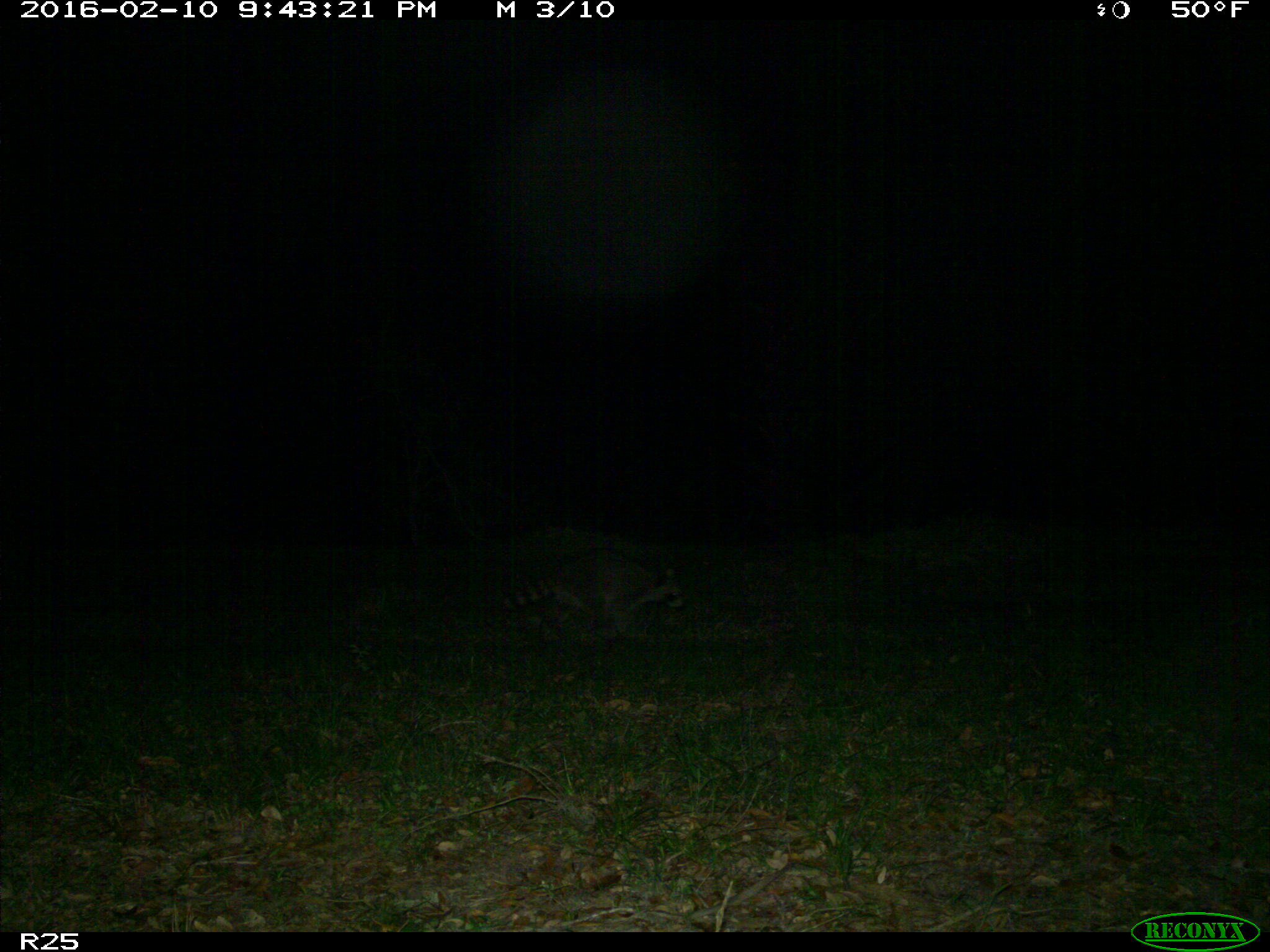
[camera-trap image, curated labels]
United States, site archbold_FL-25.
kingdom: Animalia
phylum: Chordata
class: Mammalia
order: Carnivora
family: Procyonidae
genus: Procyon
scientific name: Procyon lotor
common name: common raccoon